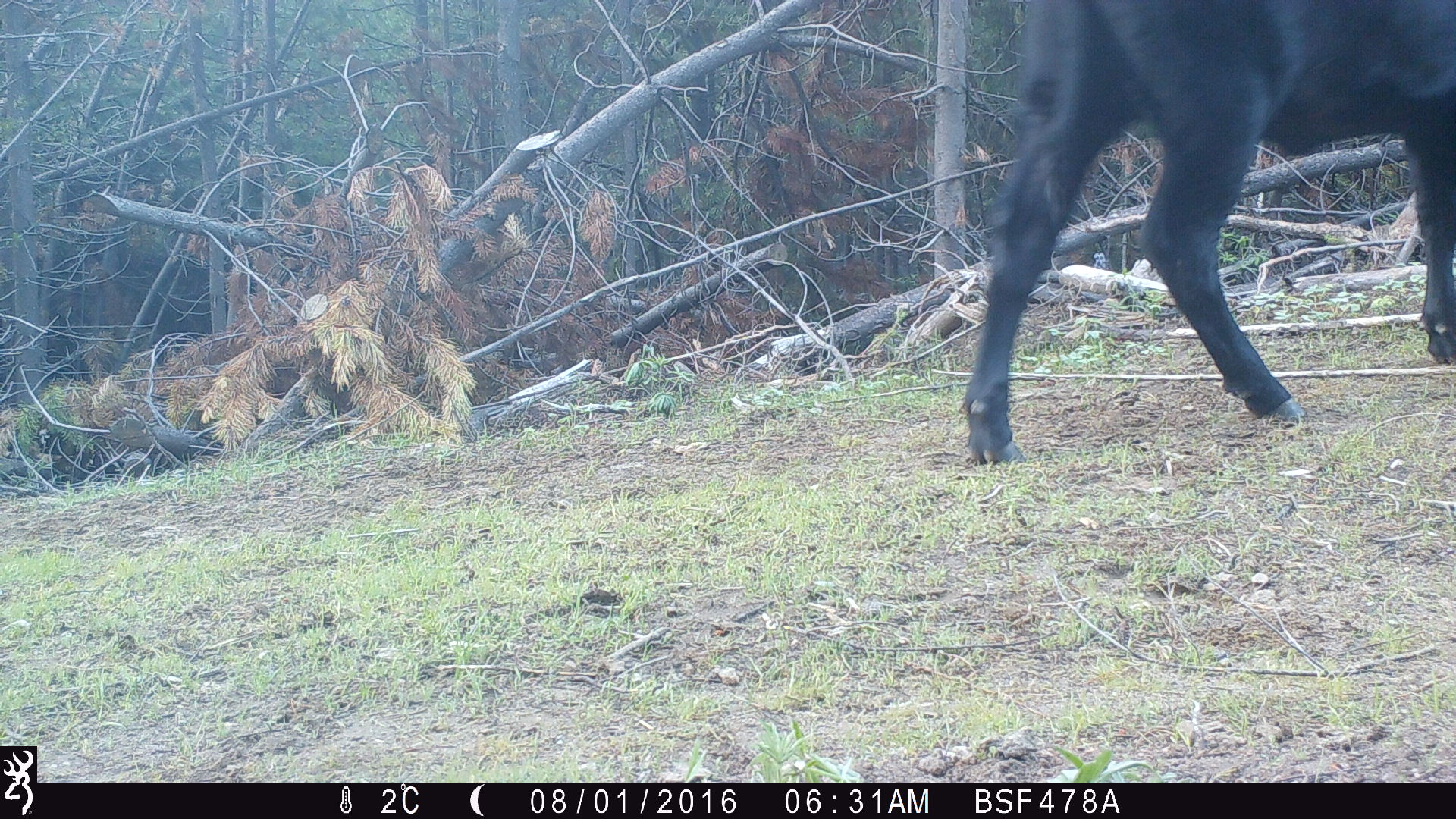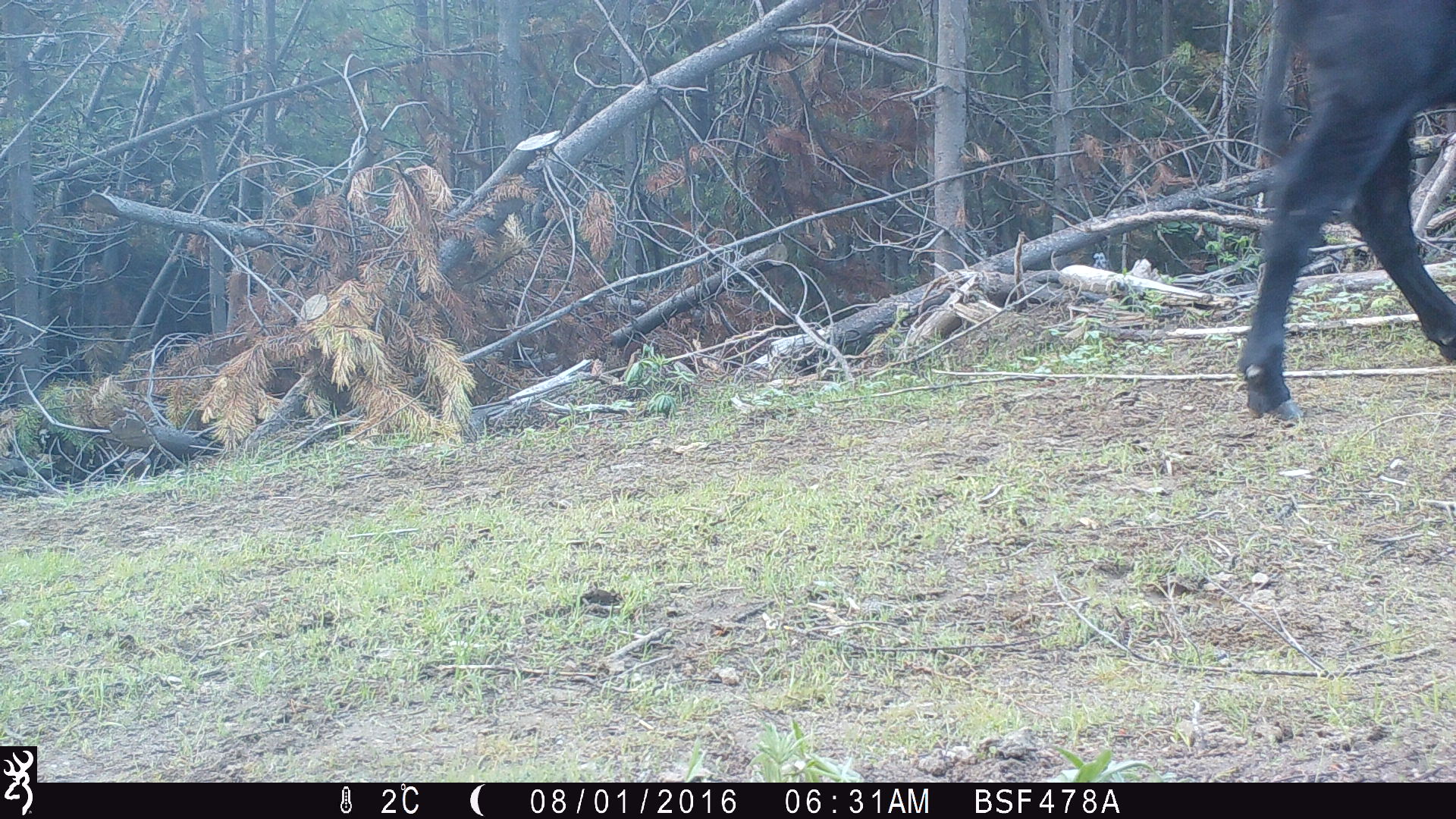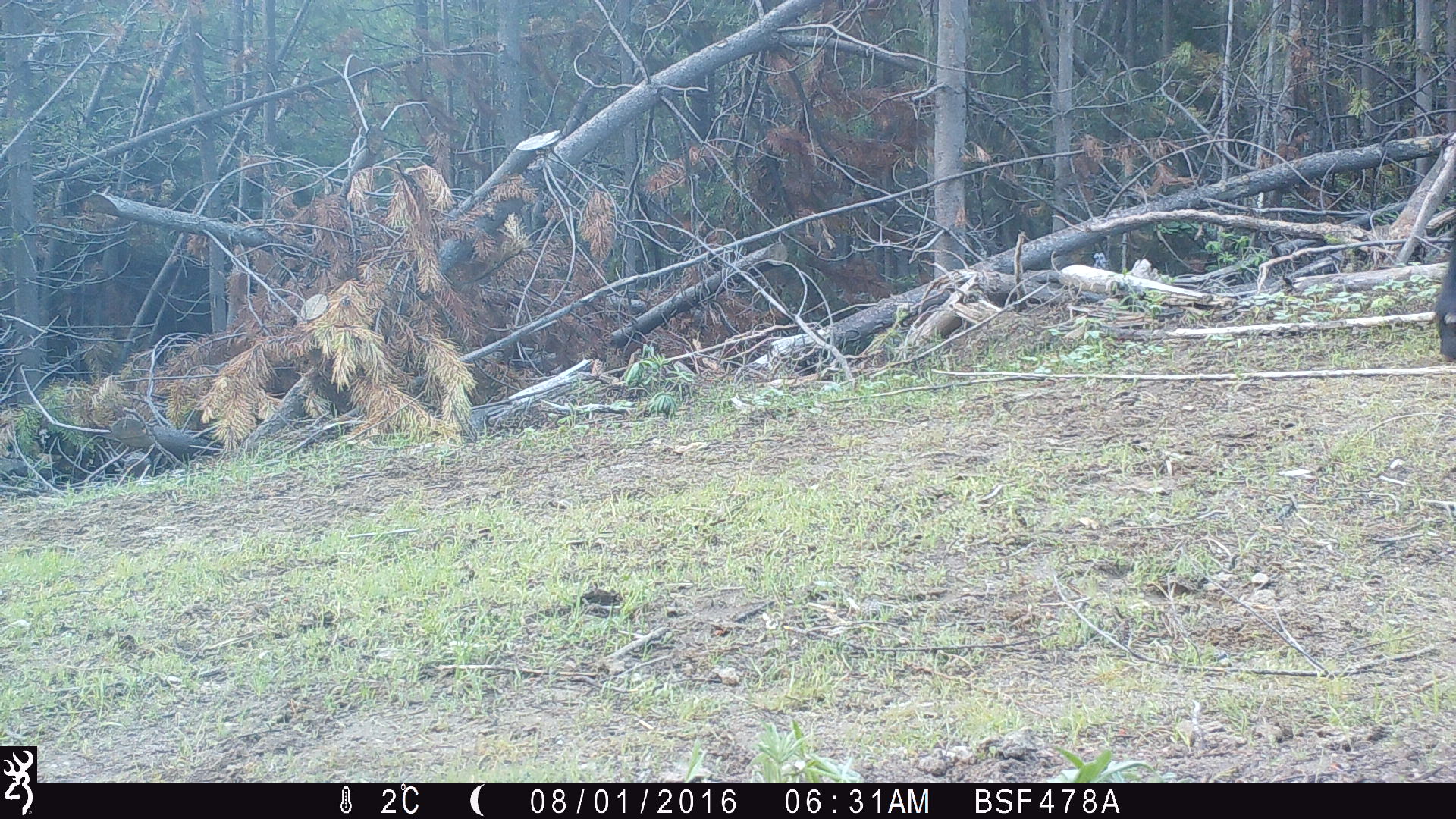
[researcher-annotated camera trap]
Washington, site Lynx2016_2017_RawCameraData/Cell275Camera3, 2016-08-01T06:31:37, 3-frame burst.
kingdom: Animalia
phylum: Chordata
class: Mammalia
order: Artiodactyla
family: Bovidae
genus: Bos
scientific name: Bos taurus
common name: domestic cattle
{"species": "domestic cattle (Bos taurus)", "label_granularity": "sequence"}